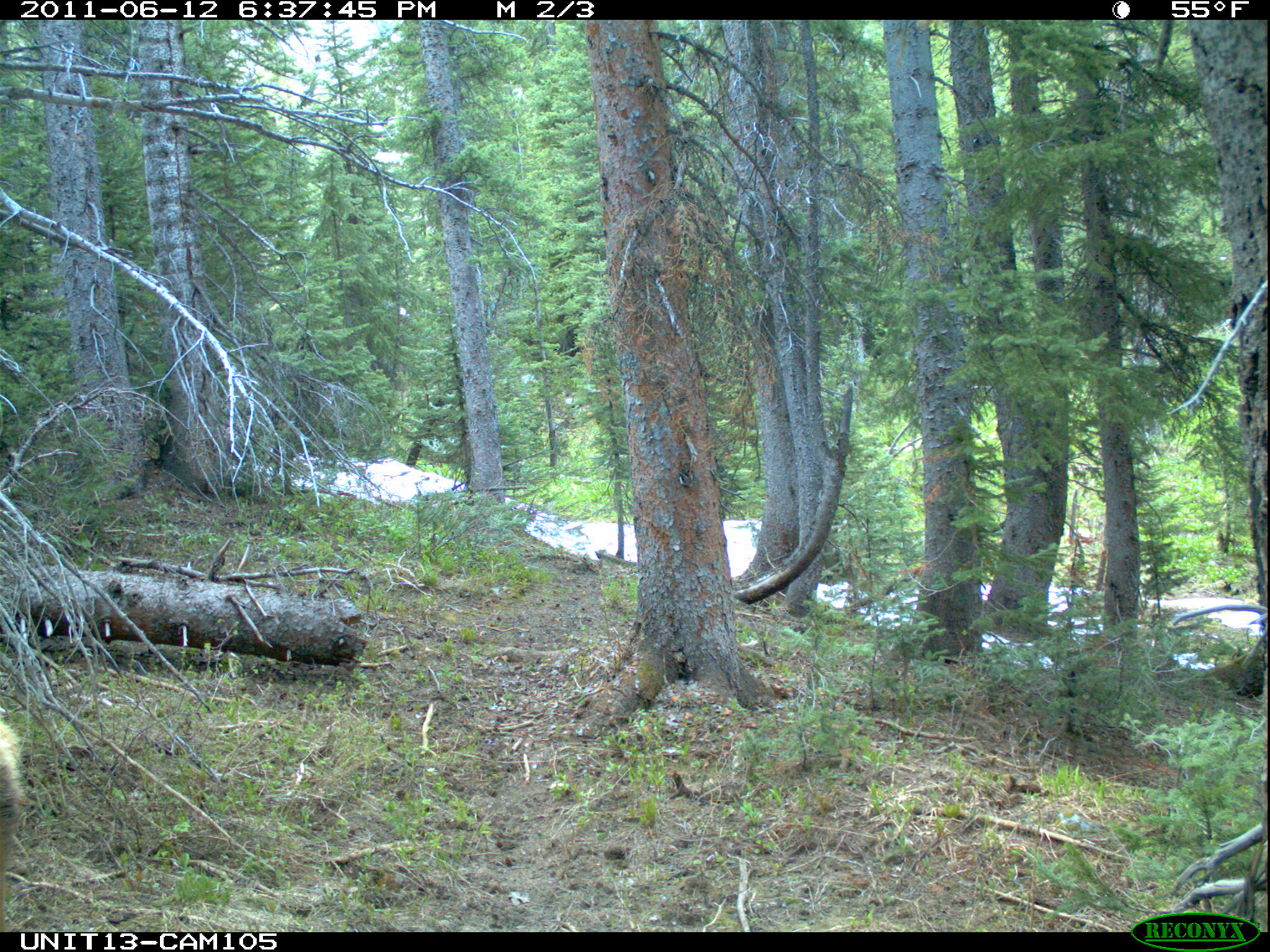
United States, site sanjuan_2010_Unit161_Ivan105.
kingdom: Animalia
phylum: Chordata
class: Mammalia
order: Artiodactyla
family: Cervidae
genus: Cervus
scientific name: Cervus elaphus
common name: red deer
Cervus elaphus (red deer).